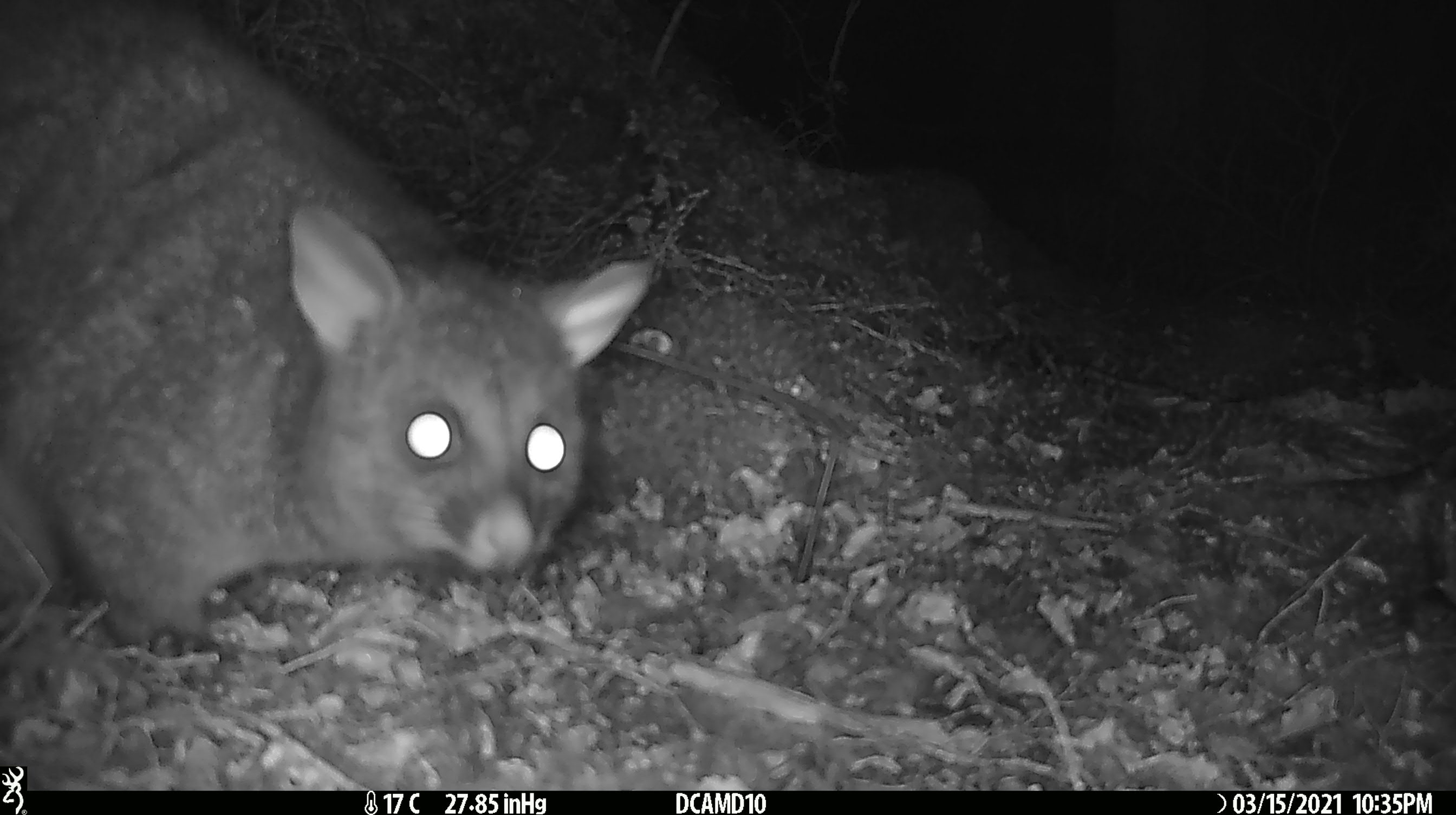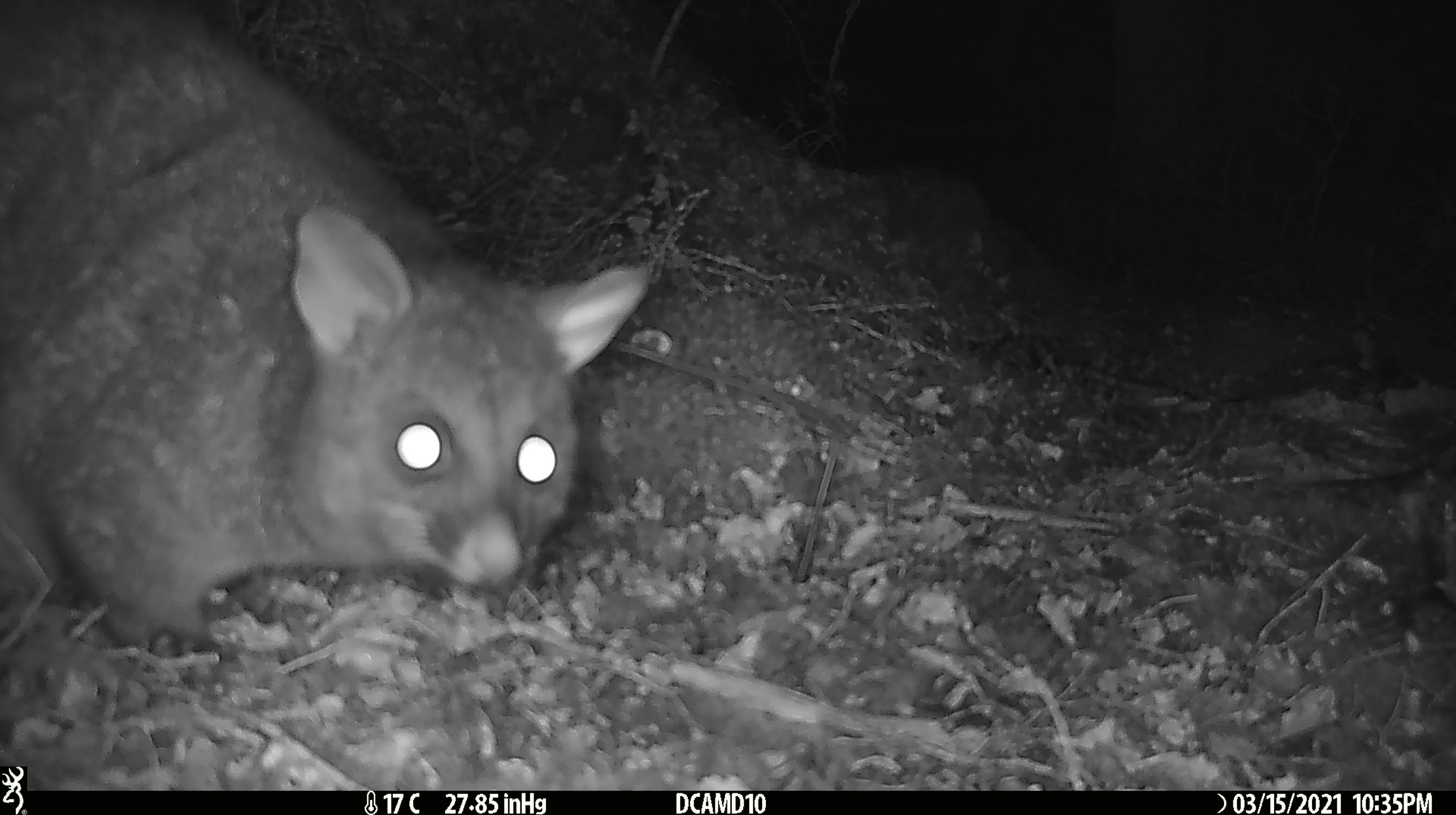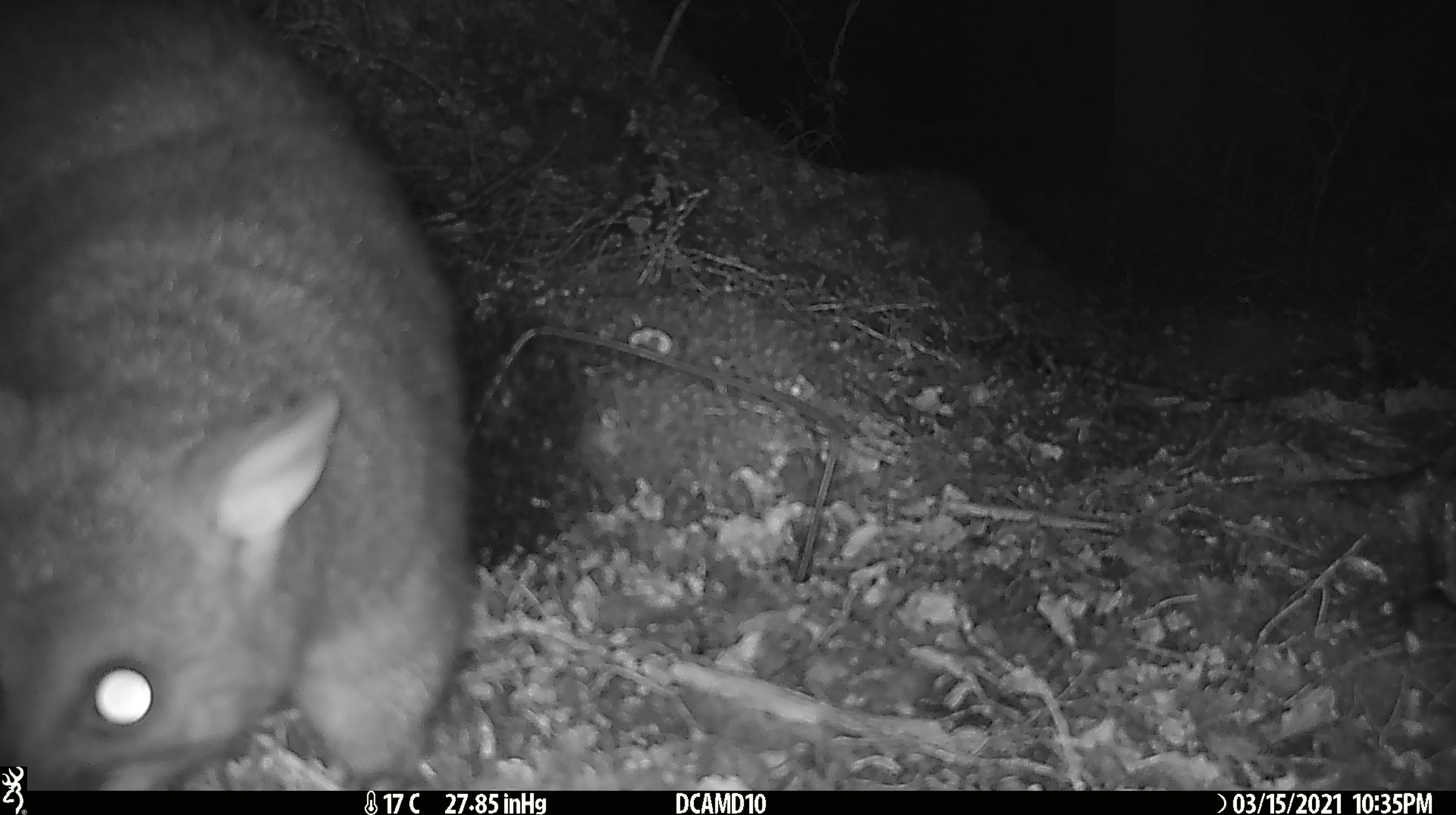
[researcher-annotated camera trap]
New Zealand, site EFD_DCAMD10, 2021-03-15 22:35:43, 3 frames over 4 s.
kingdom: Animalia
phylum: Chordata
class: Mammalia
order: Diprotodontia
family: Phalangeridae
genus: Trichosurus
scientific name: Trichosurus vulpecula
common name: common brushtail possum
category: possum